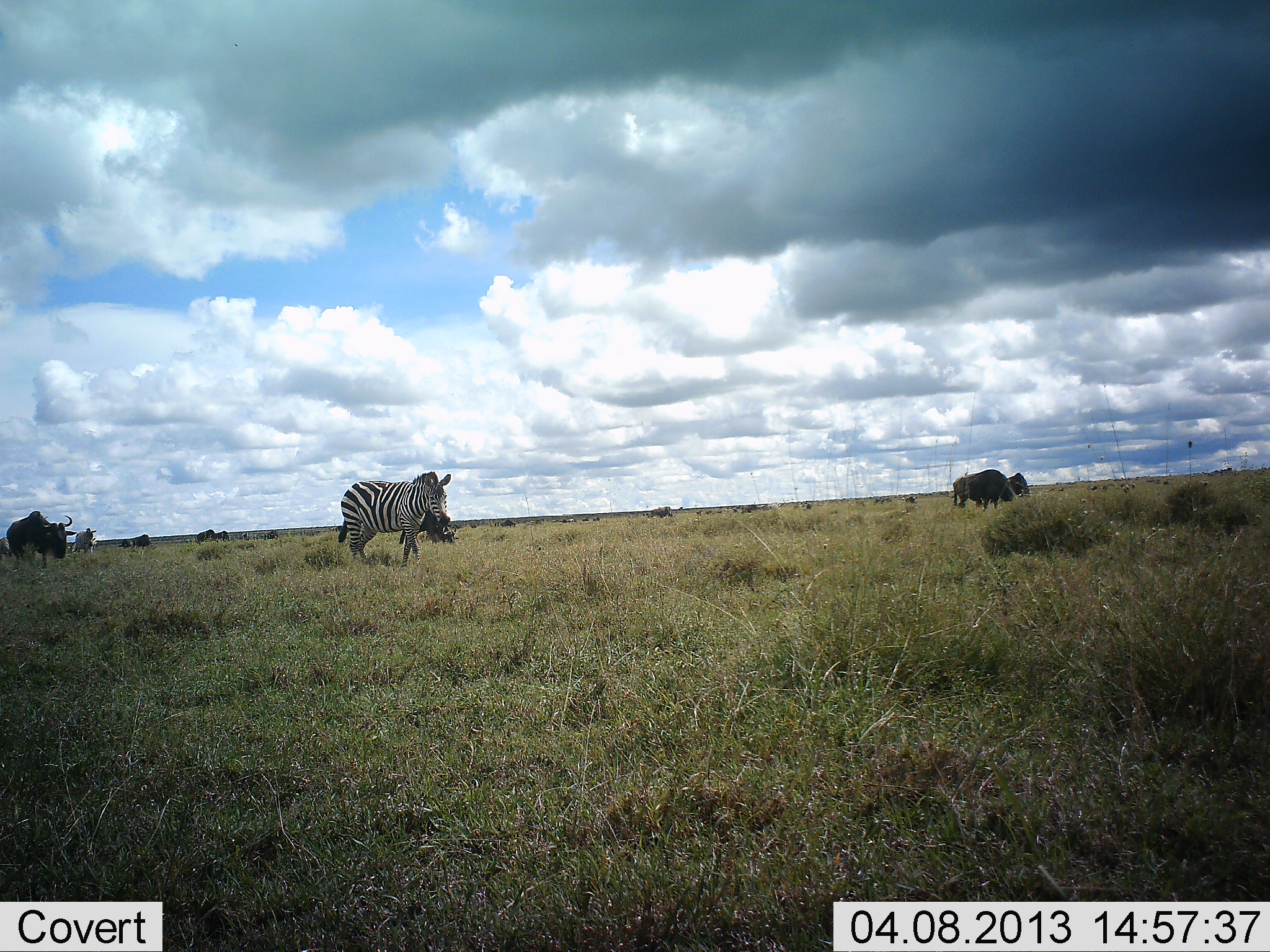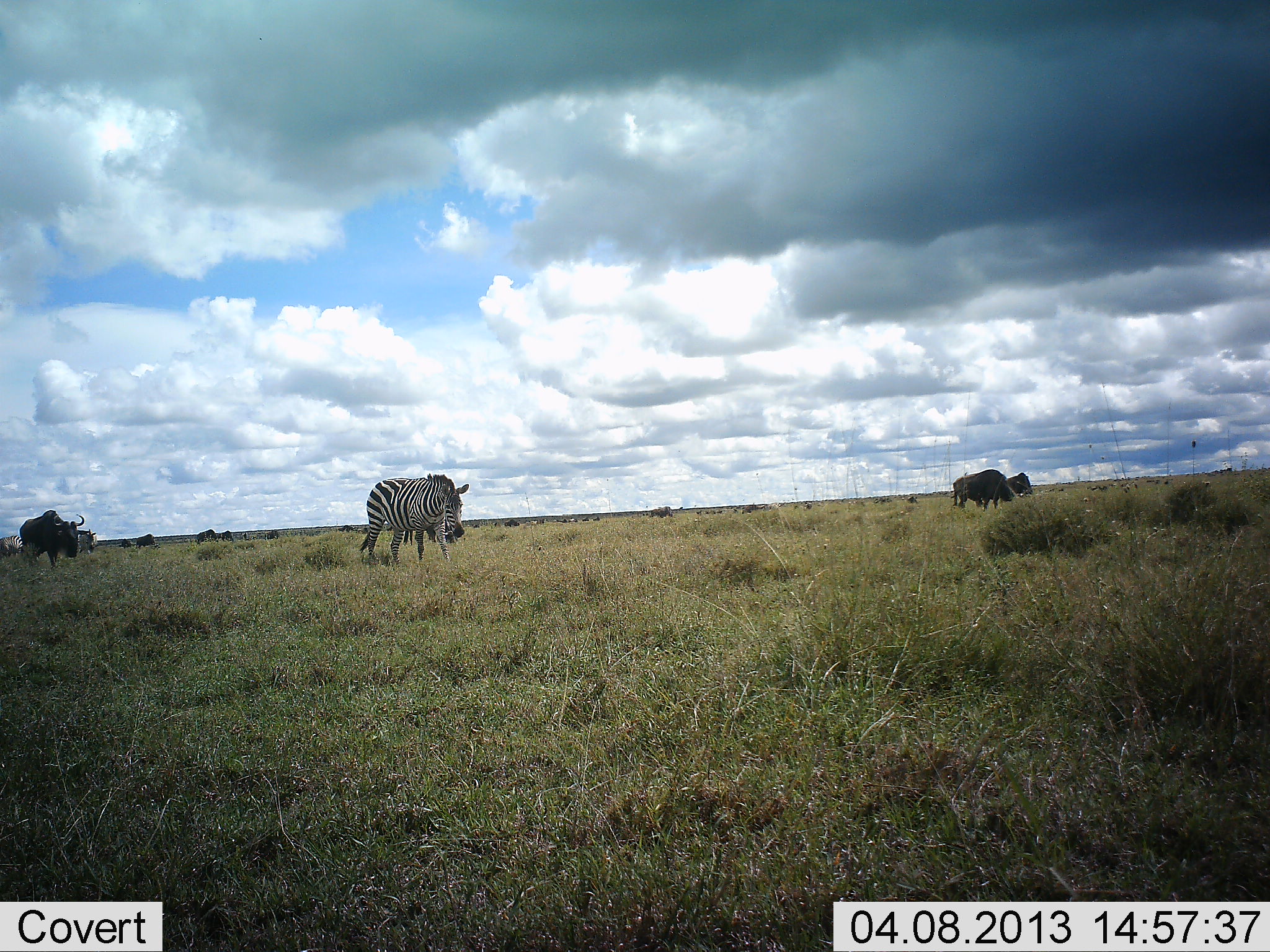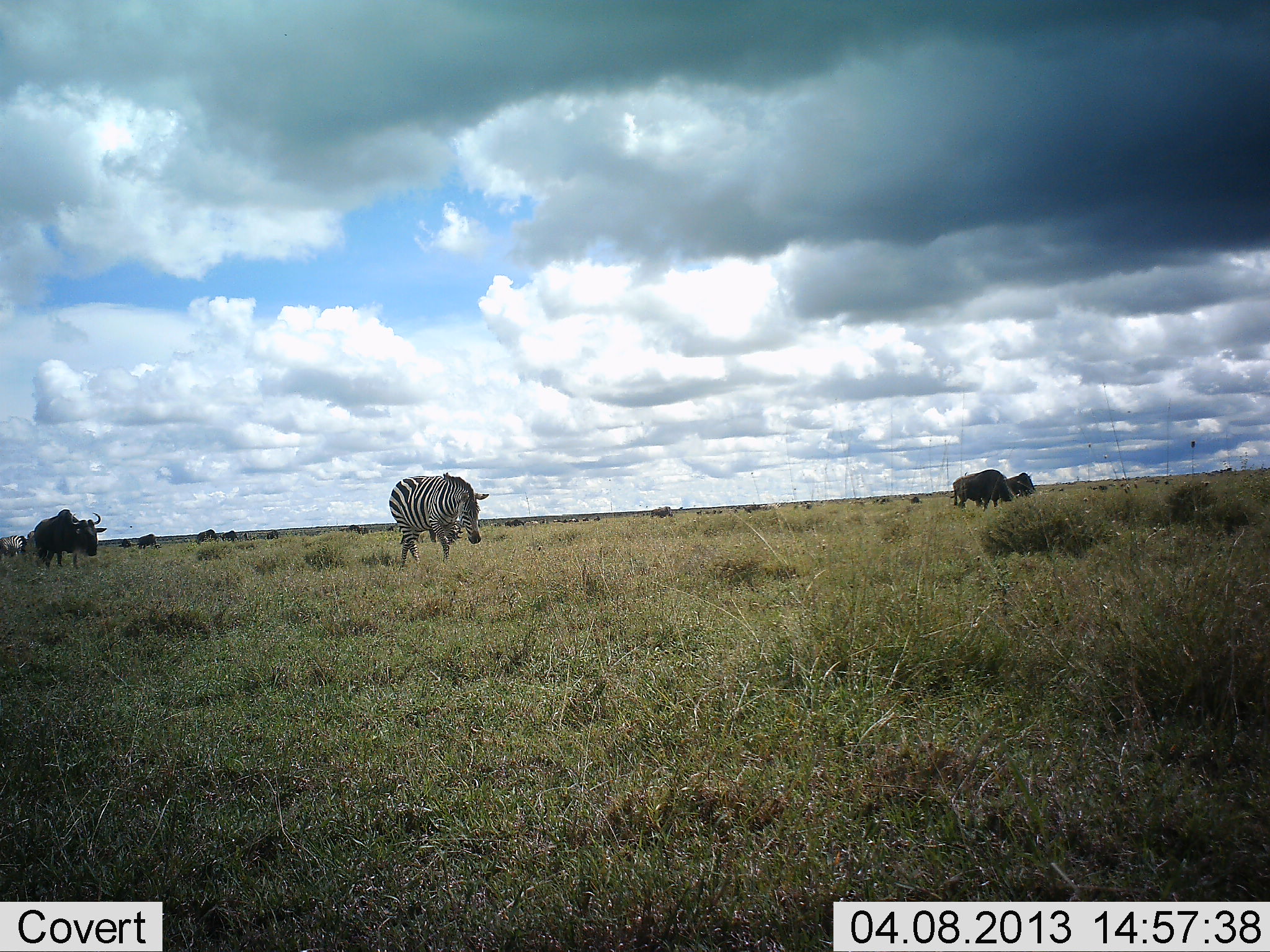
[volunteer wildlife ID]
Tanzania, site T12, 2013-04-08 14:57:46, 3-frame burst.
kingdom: Animalia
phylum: Chordata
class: Mammalia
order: Artiodactyla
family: Bovidae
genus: Connochaetes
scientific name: Connochaetes taurinus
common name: blue wildebeest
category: wildebeest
Wildebeest (blue wildebeest) (Connochaetes taurinus), count 8. Behavior (volunteer vote fractions): standing 45%, resting 3%, moving 72%, interacting 0%. Young present (vote fraction): 0%. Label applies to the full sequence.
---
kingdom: Animalia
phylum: Chordata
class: Mammalia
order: Perissodactyla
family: Equidae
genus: Equus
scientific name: Equus quagga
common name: plains zebra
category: zebra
Zebra (plains zebra) (Equus quagga), count 1. Behavior (volunteer vote fractions): standing 14%, resting 0%, moving 91%, interacting 0%. Young present (vote fraction): 0%. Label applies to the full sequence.